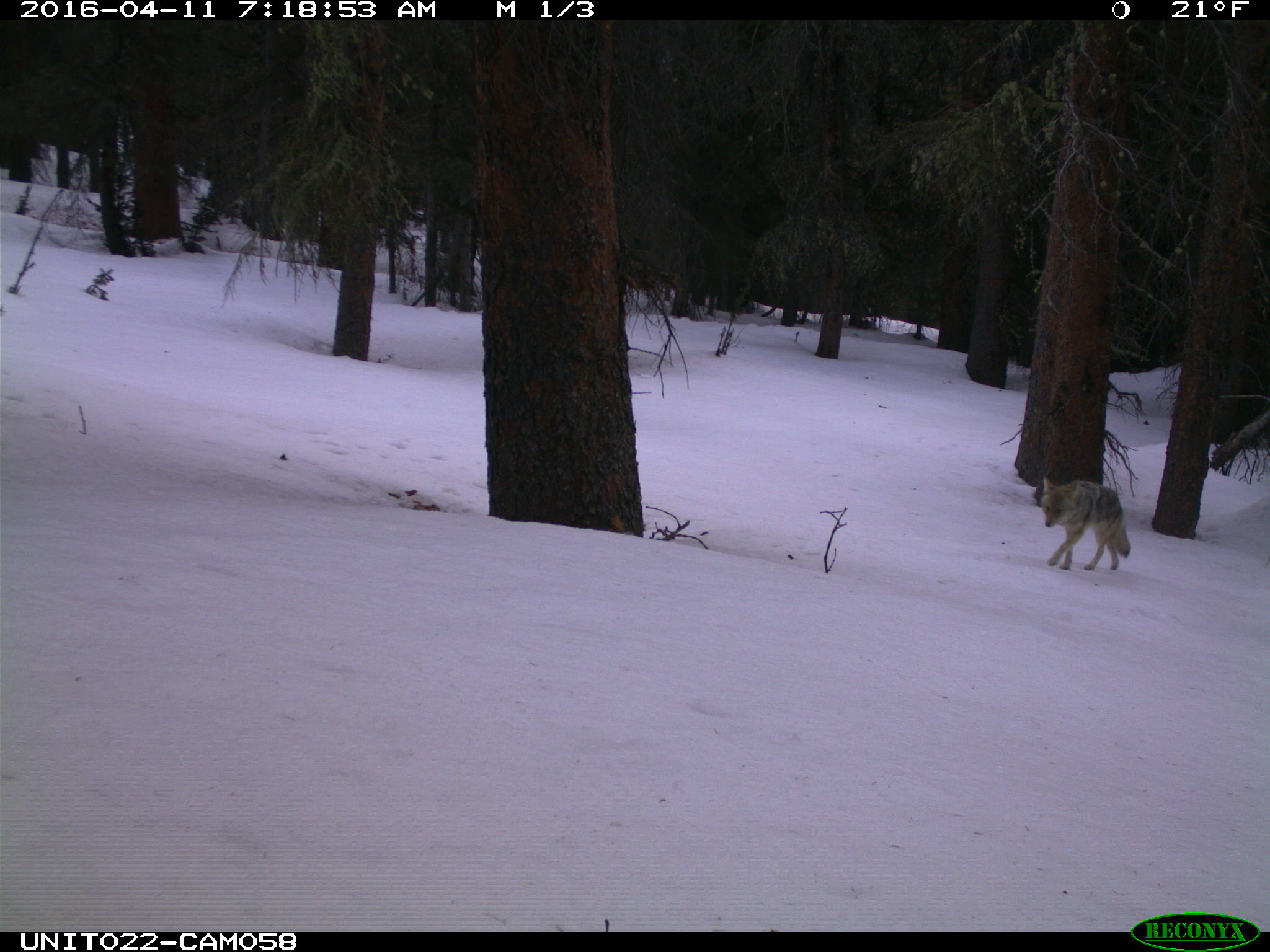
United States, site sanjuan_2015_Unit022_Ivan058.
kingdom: Animalia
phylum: Chordata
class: Mammalia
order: Carnivora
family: Canidae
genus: Canis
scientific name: Canis latrans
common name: coyote